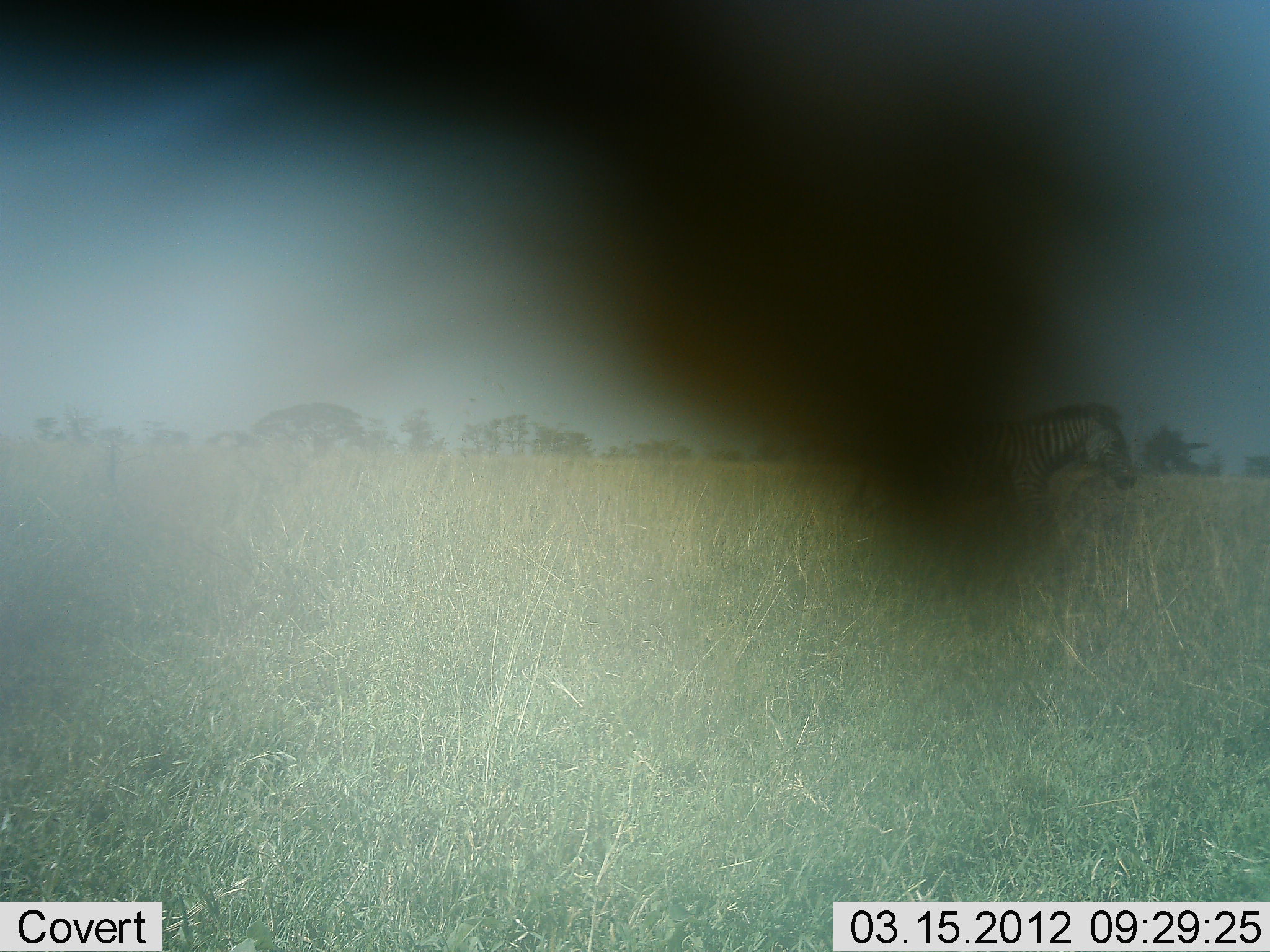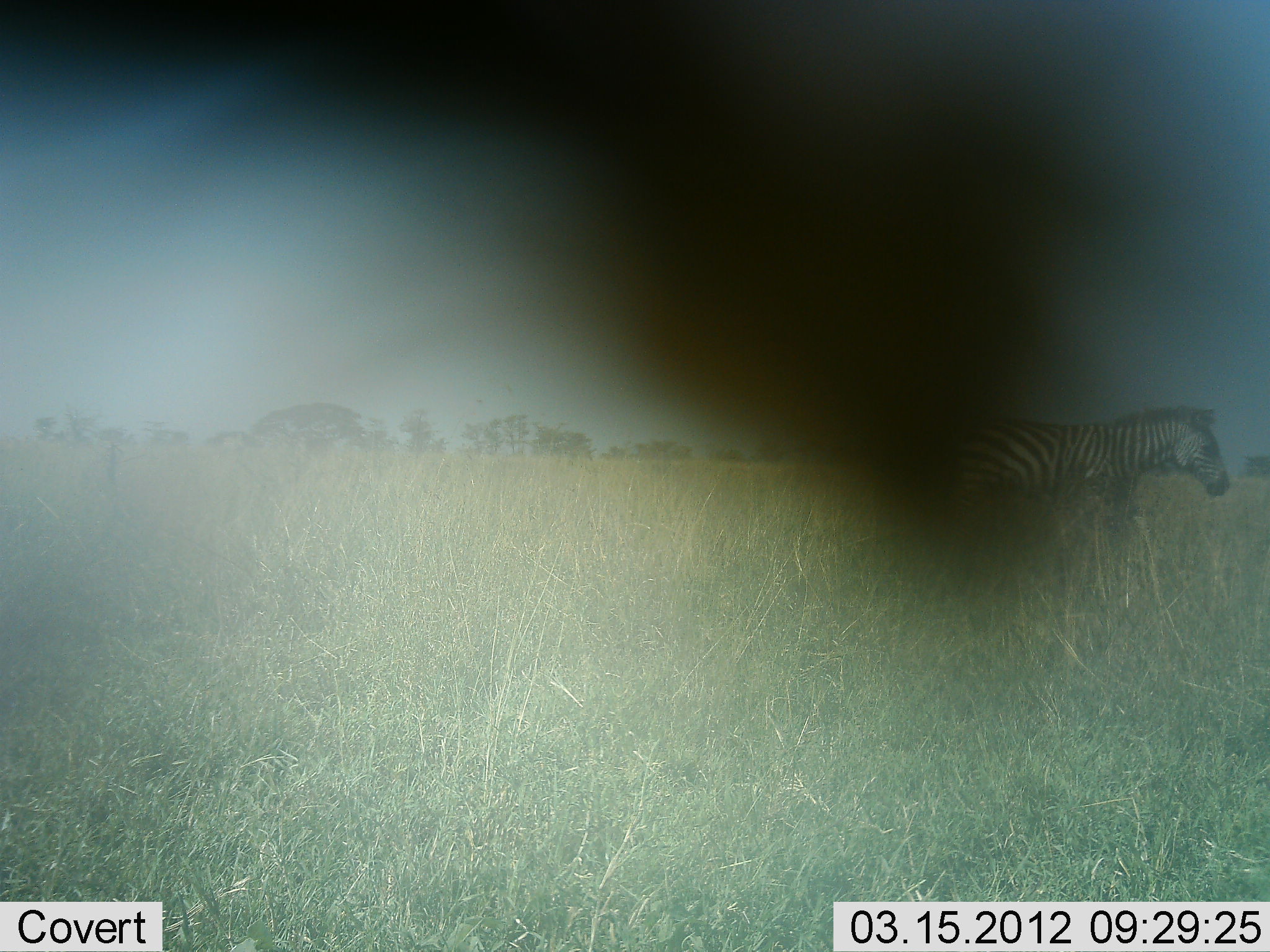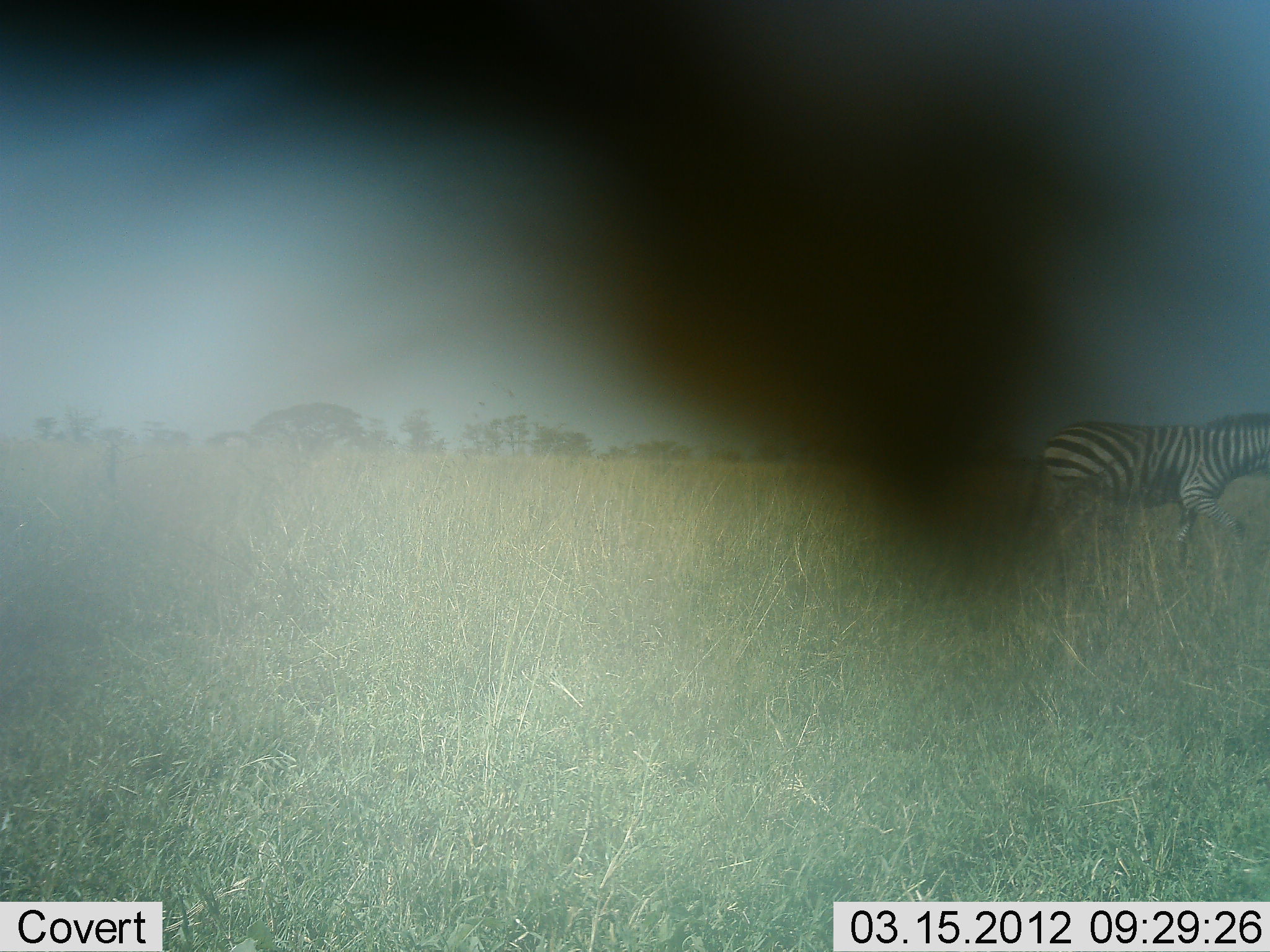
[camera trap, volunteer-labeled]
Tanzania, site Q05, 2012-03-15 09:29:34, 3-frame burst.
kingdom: Animalia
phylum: Chordata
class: Mammalia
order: Perissodactyla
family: Equidae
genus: Equus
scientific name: Equus quagga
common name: plains zebra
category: zebra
Zebra (plains zebra) (Equus quagga), count 1. Behavior (volunteer vote fractions): standing 4%, resting 0%, moving 96%, interacting 0%. Young present (vote fraction): 0%. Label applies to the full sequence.